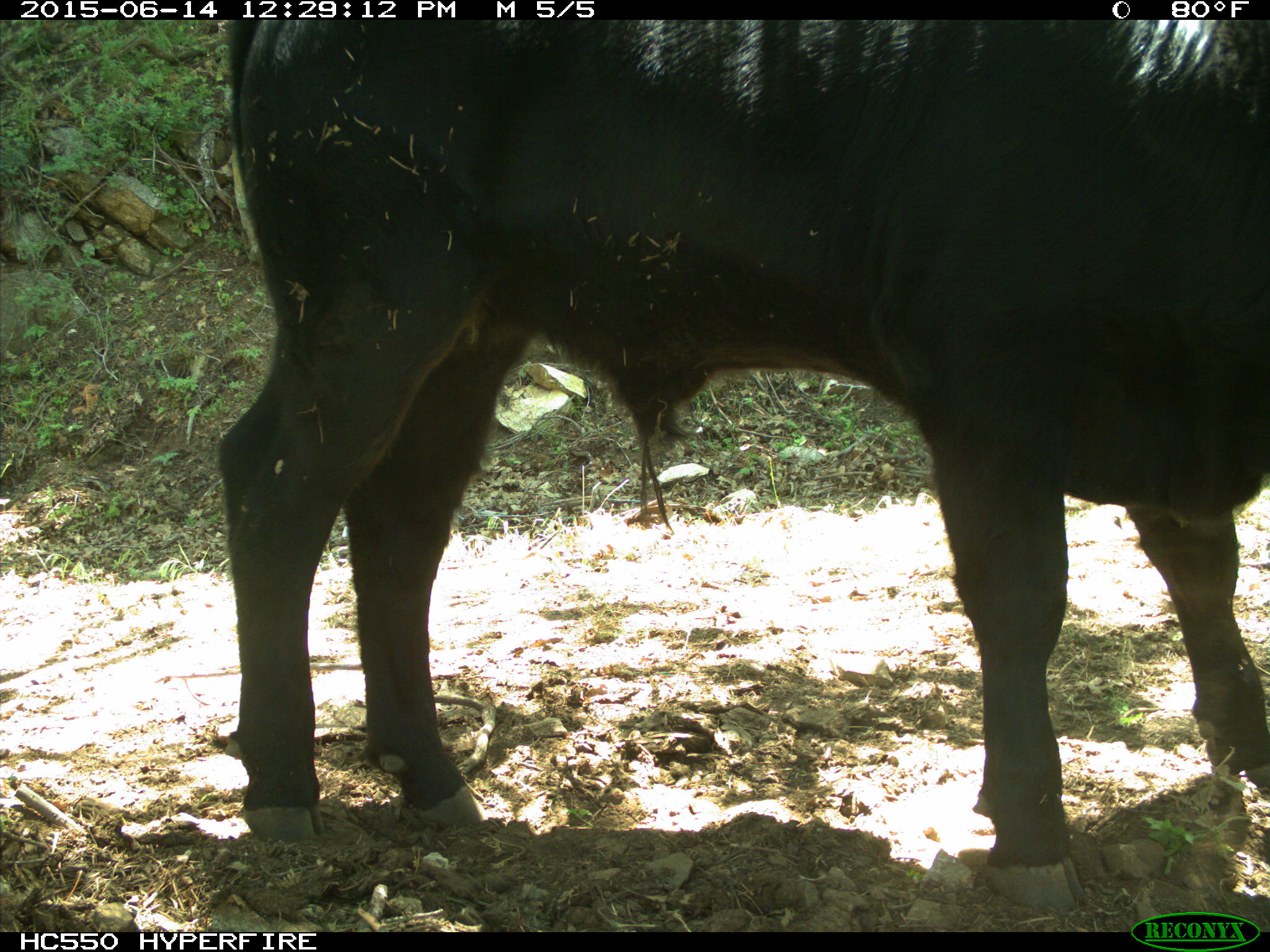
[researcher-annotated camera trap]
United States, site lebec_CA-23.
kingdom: Animalia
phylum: Chordata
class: Mammalia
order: Artiodactyla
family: Bovidae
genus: Bos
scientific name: Bos taurus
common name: domestic cow